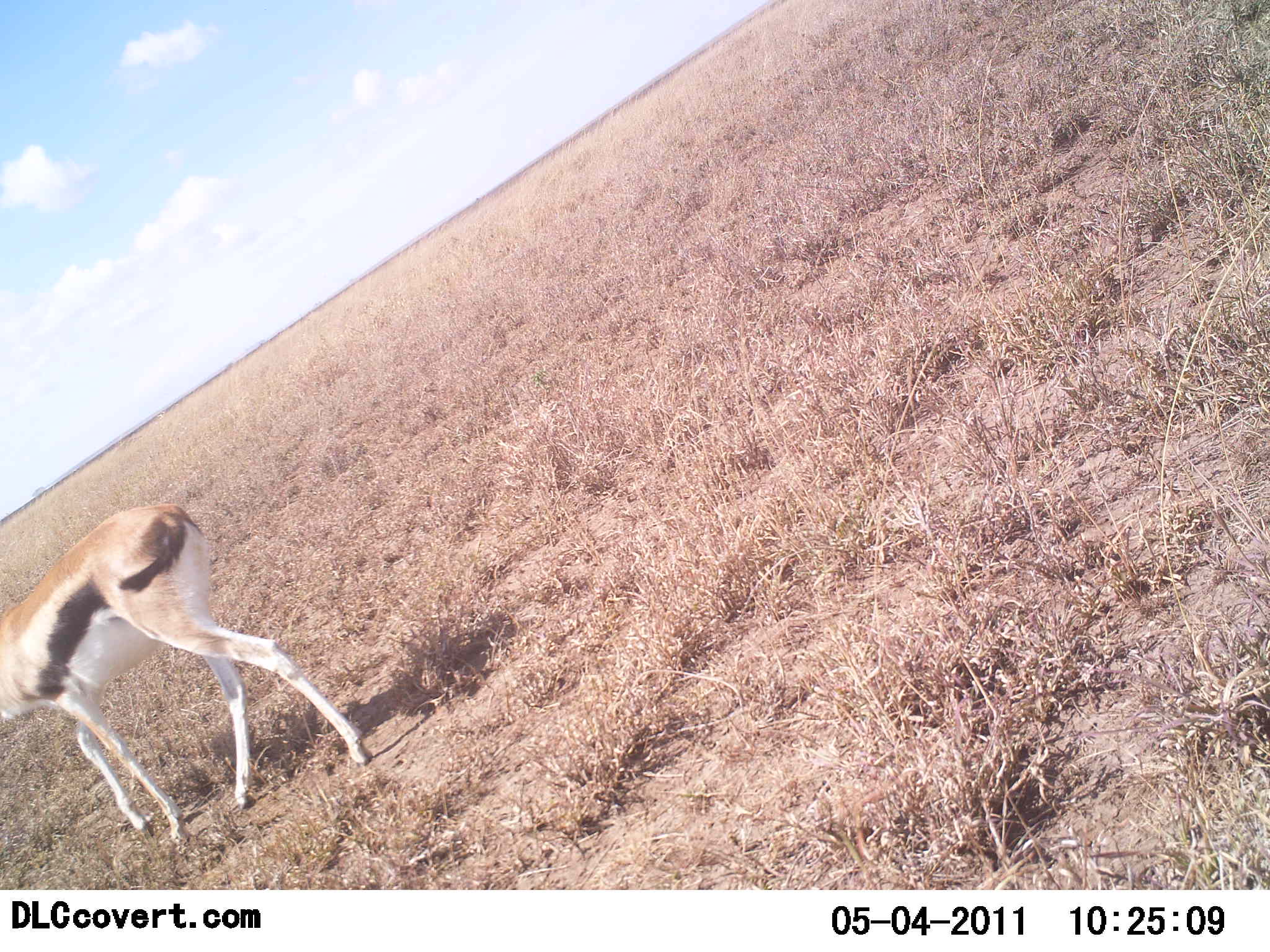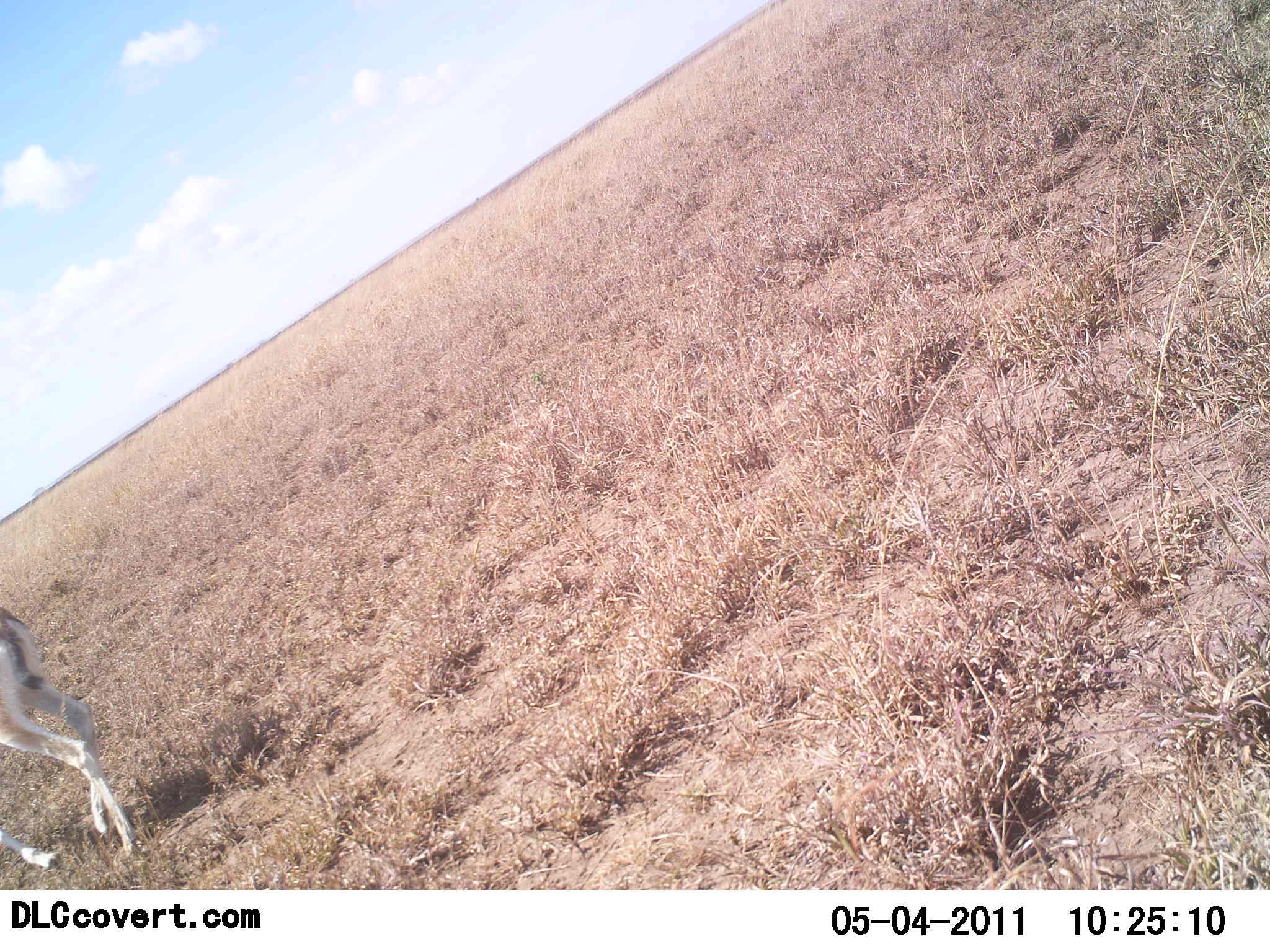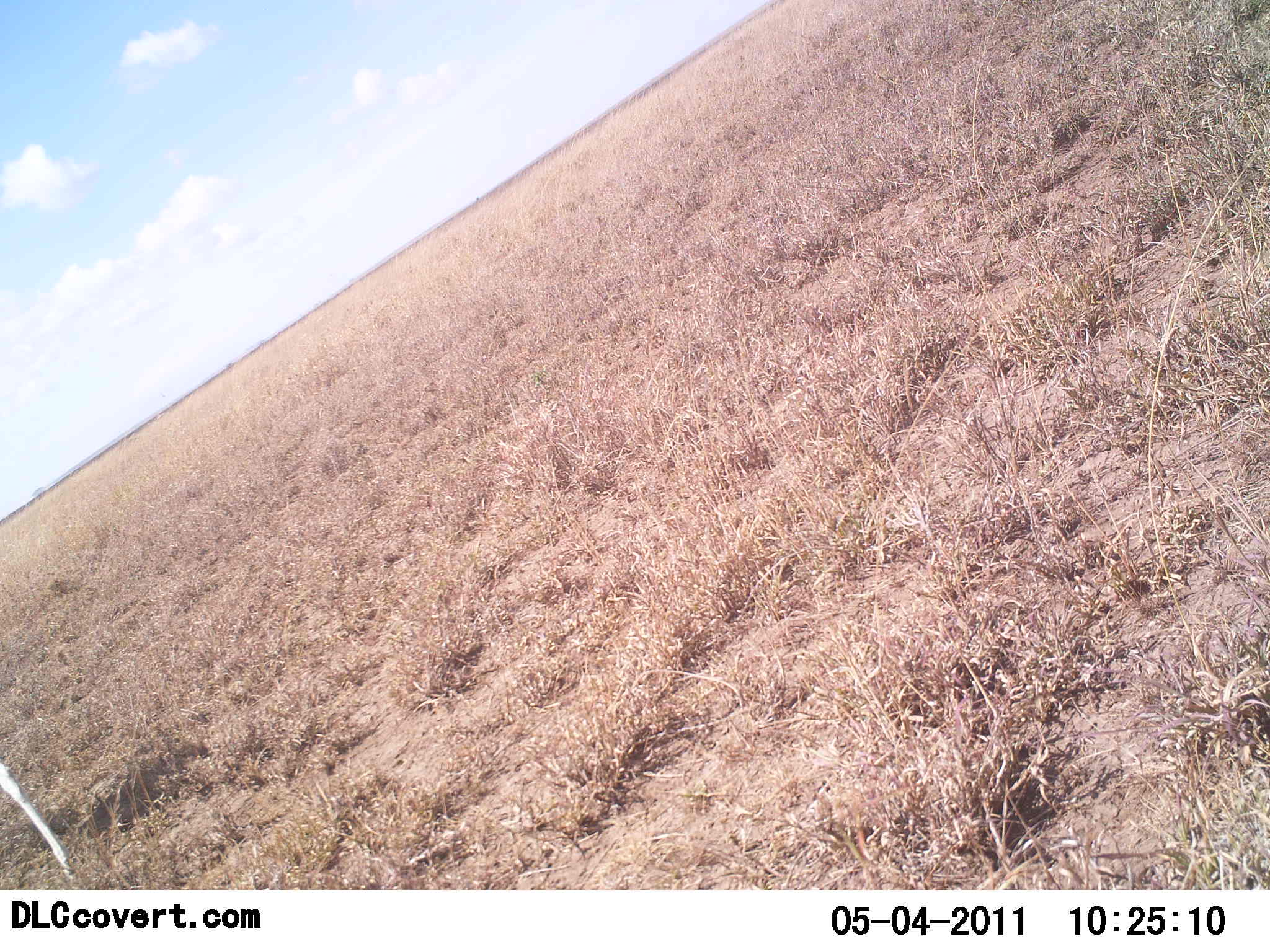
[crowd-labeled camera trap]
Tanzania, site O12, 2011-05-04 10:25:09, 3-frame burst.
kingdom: Animalia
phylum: Chordata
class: Mammalia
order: Artiodactyla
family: Bovidae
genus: Eudorcas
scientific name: Eudorcas thomsonii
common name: thomson's gazelle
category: gazellethomsons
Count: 1.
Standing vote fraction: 0%.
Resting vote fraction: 0%.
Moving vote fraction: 100%.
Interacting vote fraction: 0%.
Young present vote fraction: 0%.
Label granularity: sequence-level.